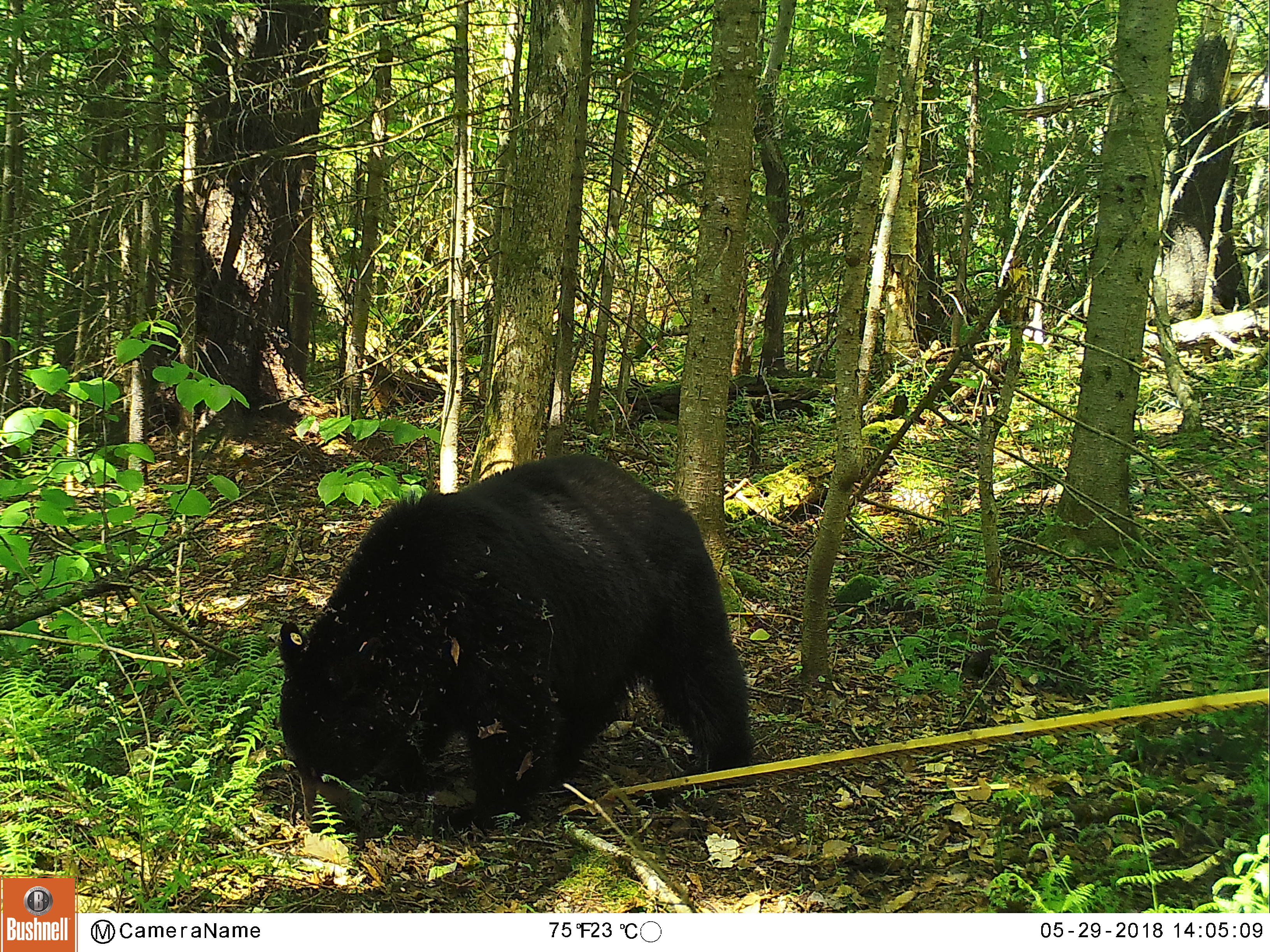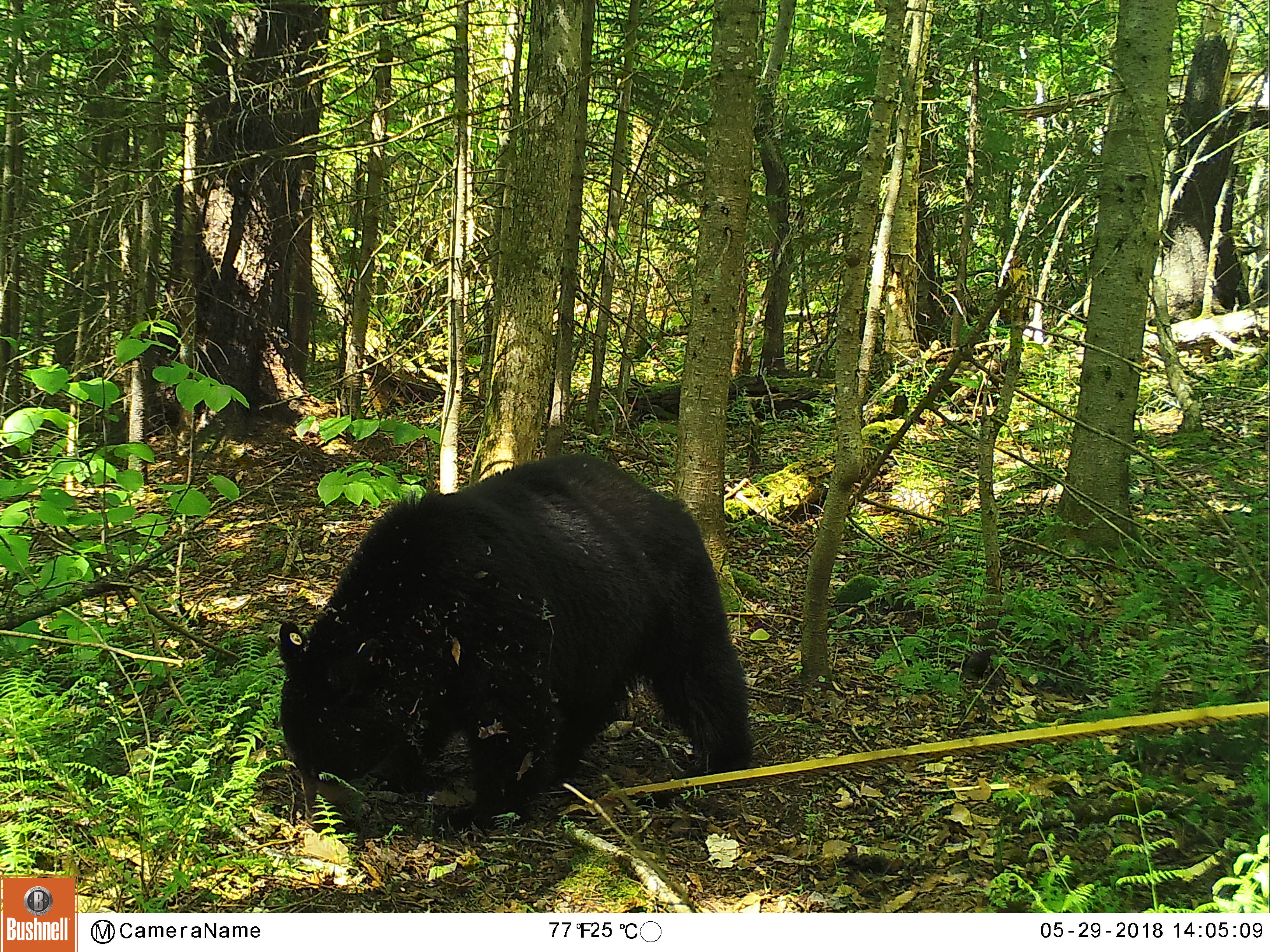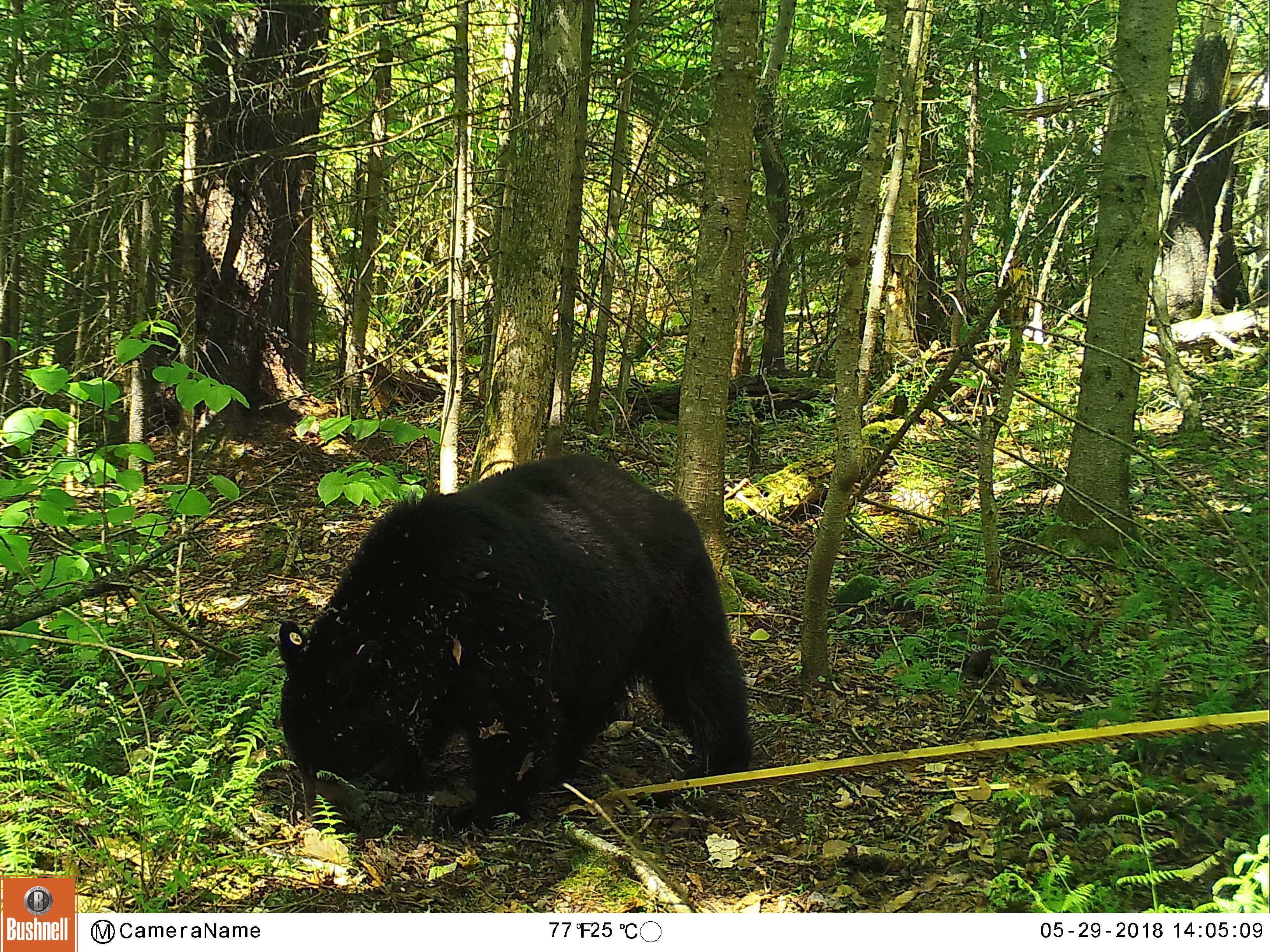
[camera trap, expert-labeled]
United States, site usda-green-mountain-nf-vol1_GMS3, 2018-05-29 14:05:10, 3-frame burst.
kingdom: Animalia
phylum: Chordata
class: Mammalia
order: Carnivora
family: Ursidae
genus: Ursus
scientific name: Ursus americanus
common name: black bear